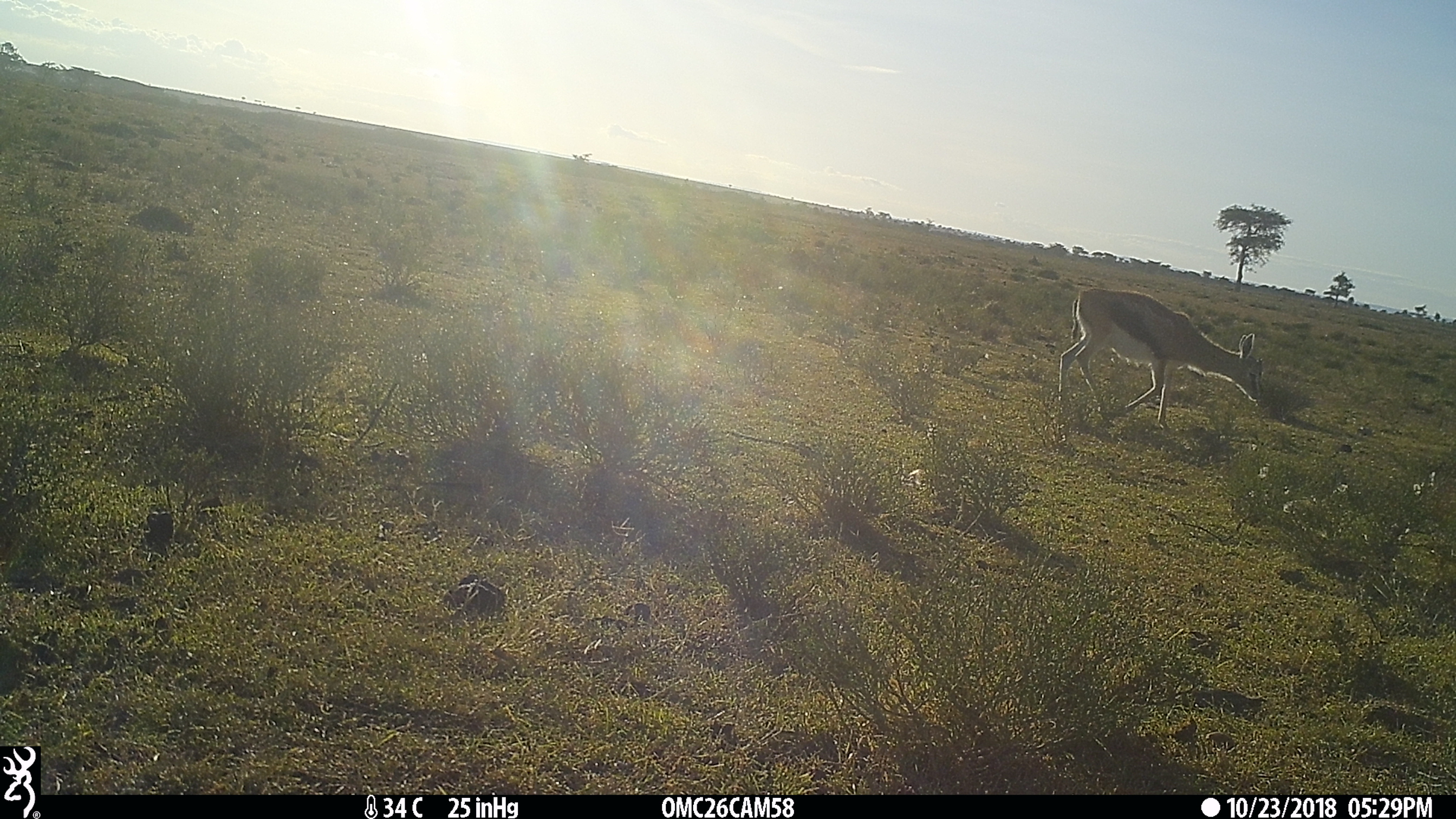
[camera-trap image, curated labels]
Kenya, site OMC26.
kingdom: Animalia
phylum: Chordata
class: Mammalia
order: Artiodactyla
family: Bovidae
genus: Eudorcas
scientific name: Eudorcas thomsonii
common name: thomon's gazelle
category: gazelle thomsons